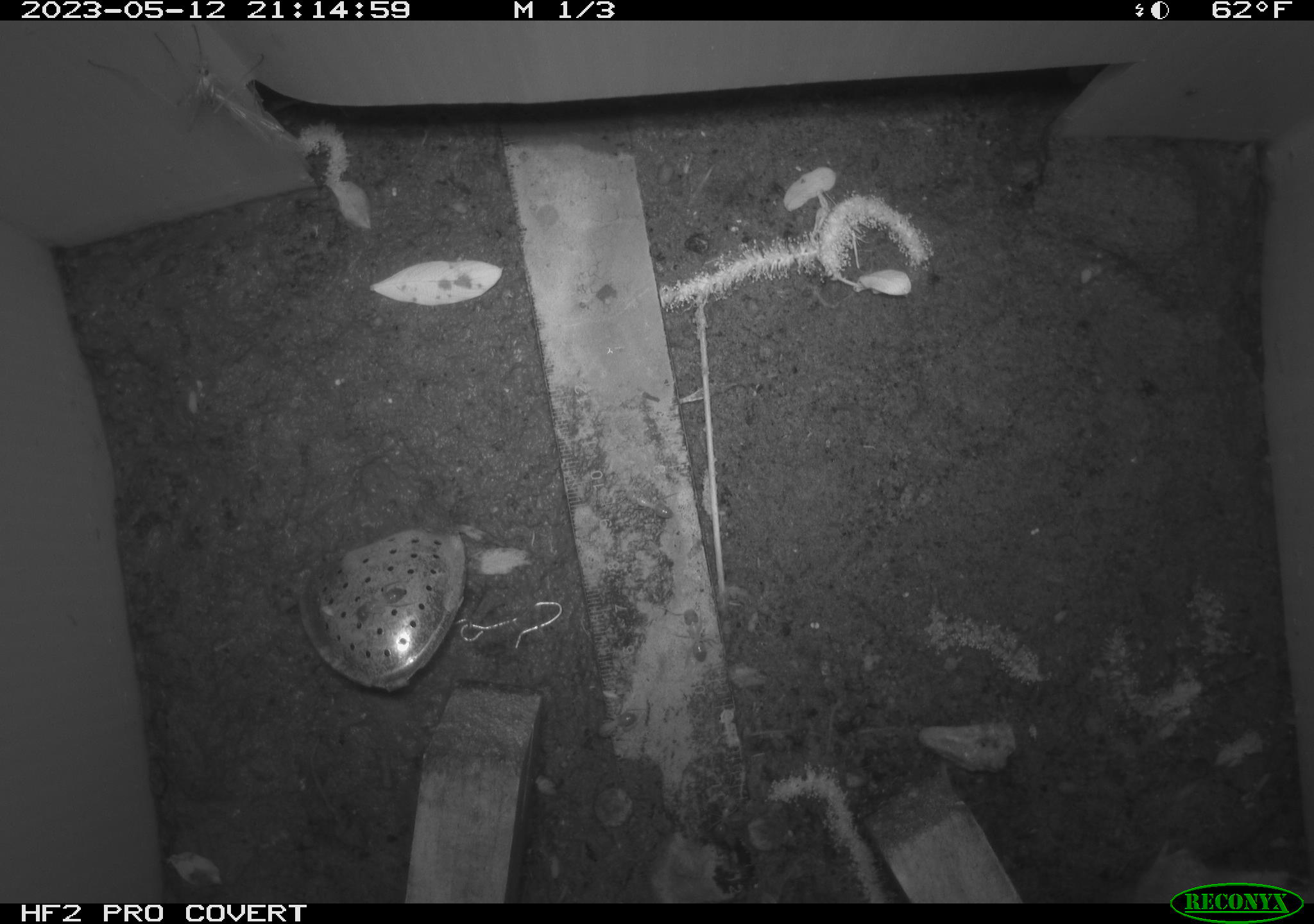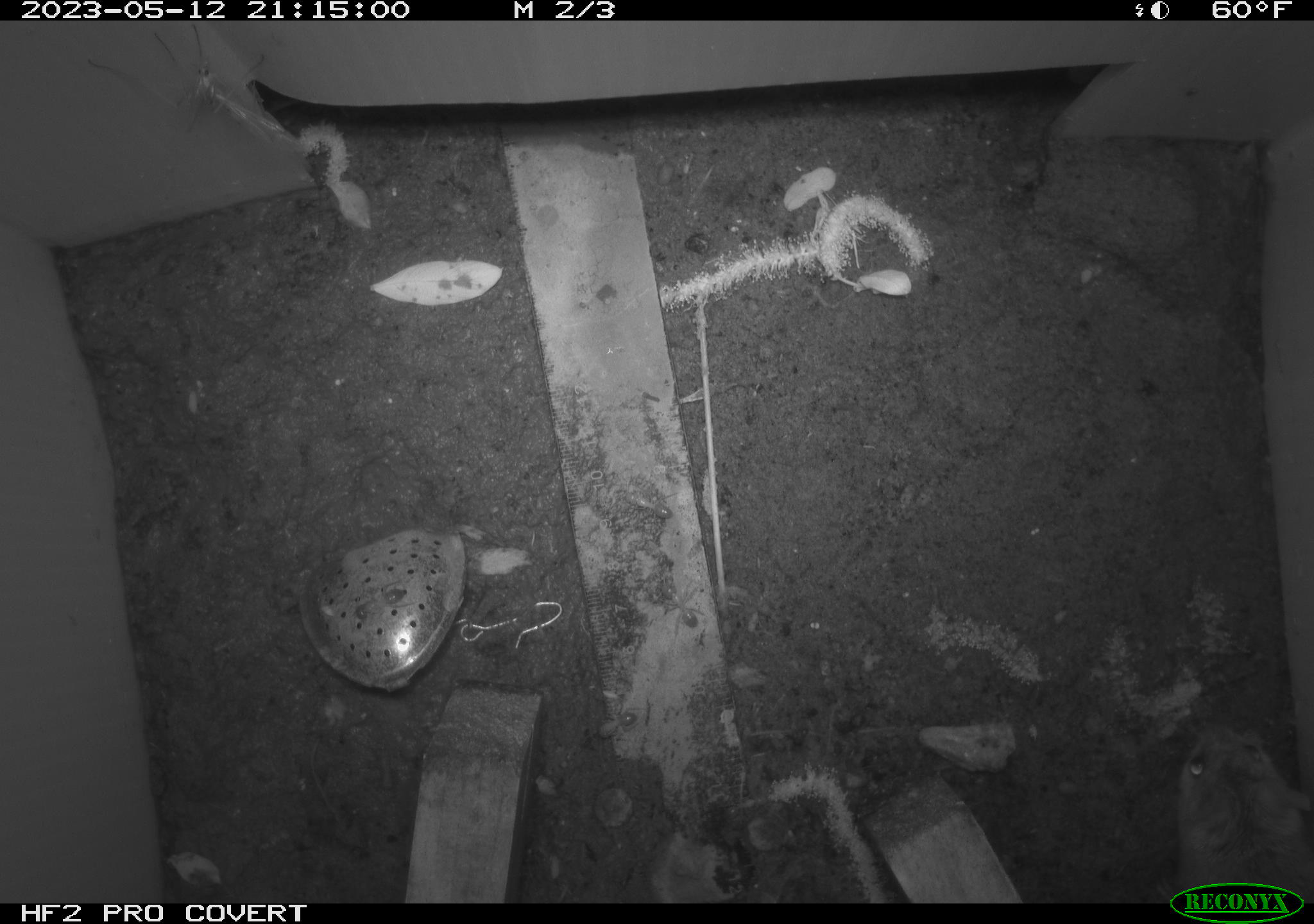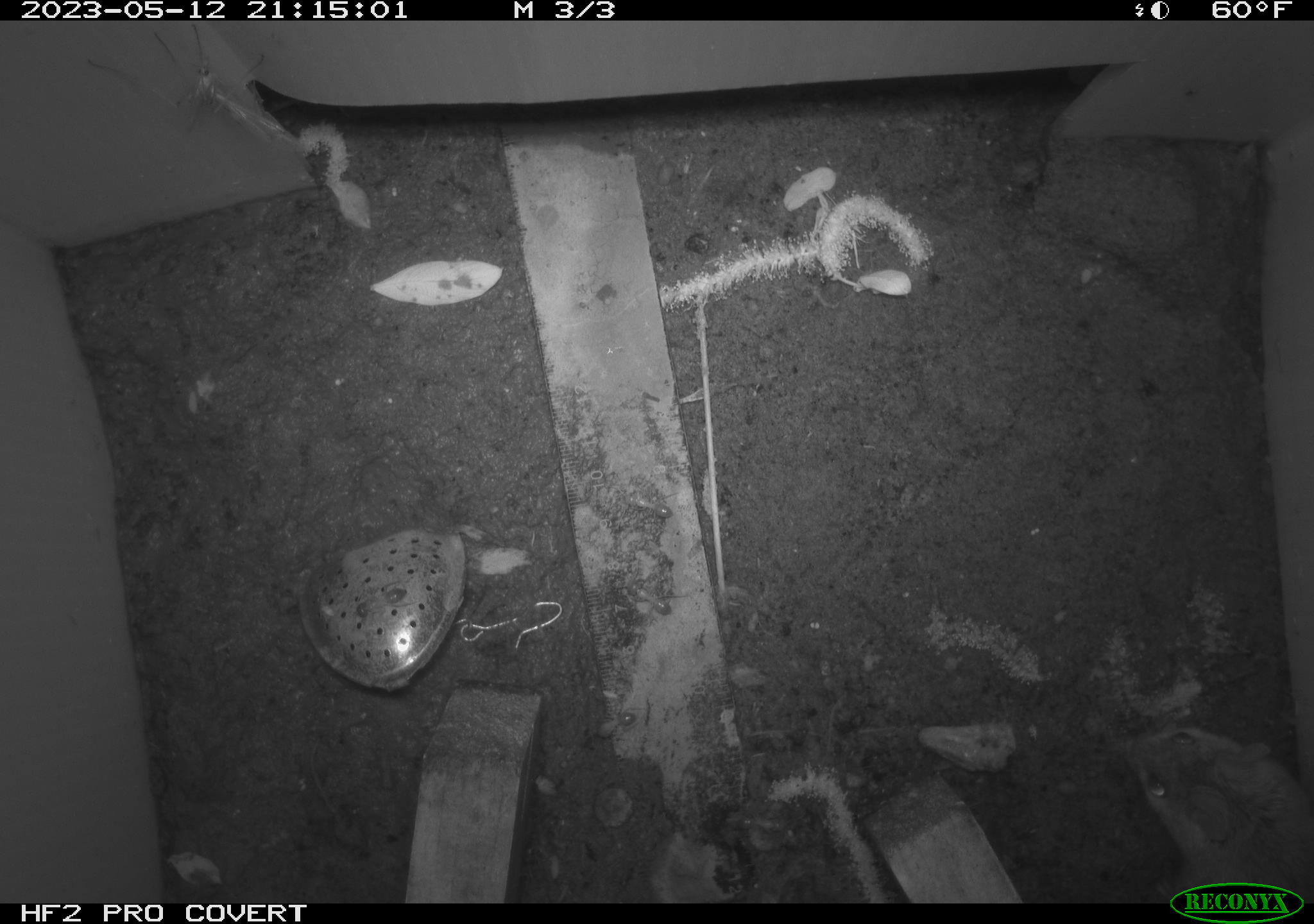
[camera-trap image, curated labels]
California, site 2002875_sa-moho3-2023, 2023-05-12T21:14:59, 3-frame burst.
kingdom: Animalia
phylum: Arthropoda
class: Insecta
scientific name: Insecta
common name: insect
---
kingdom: Animalia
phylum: Chordata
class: Mammalia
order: Rodentia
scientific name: Rodentia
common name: mouse species